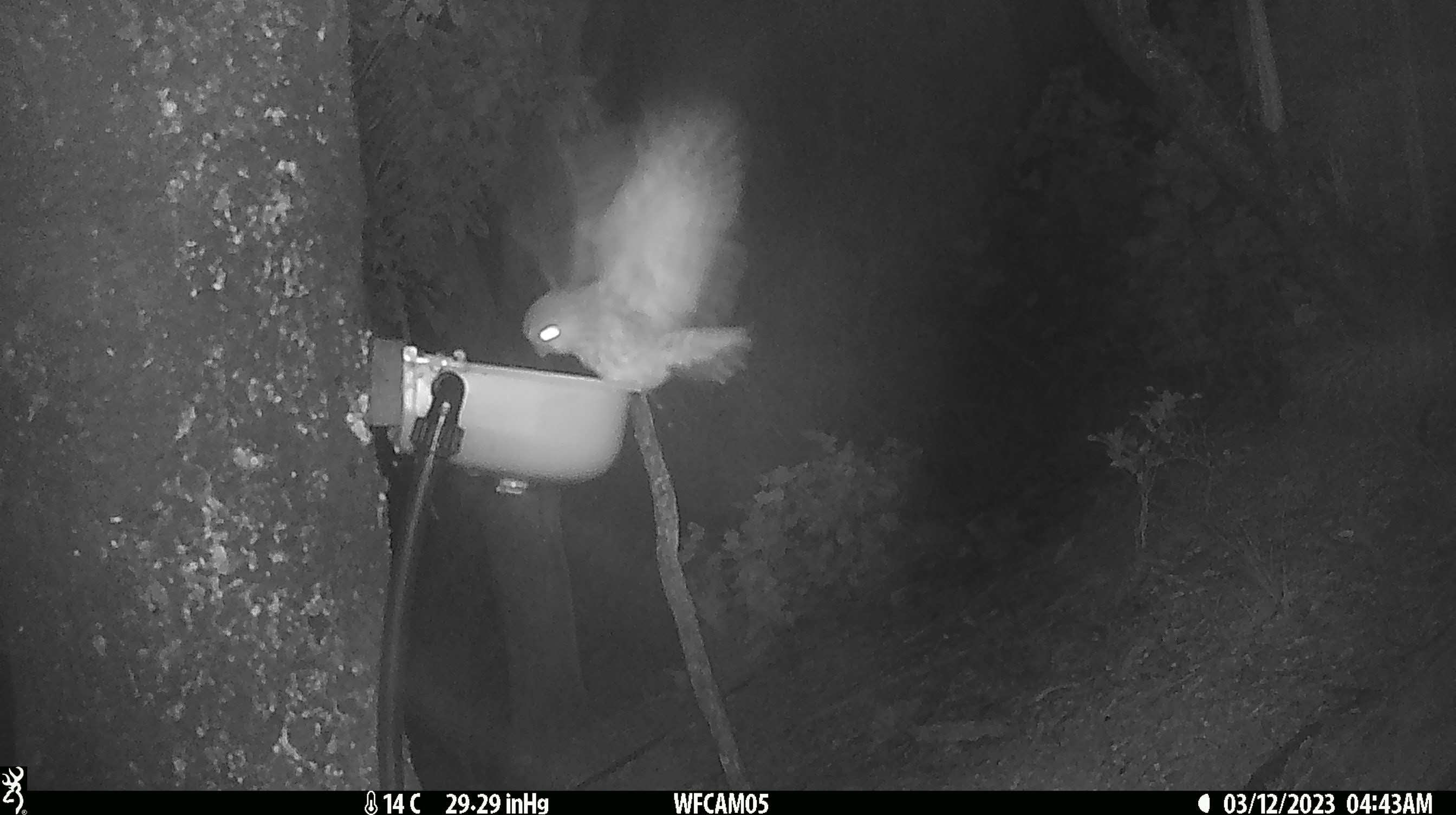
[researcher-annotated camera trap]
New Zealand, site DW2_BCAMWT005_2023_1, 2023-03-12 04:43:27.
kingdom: Animalia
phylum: Chordata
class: Aves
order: Strigiformes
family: Strigidae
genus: Ninox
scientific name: Ninox novaeseelandiae novaeseelandiae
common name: morepork